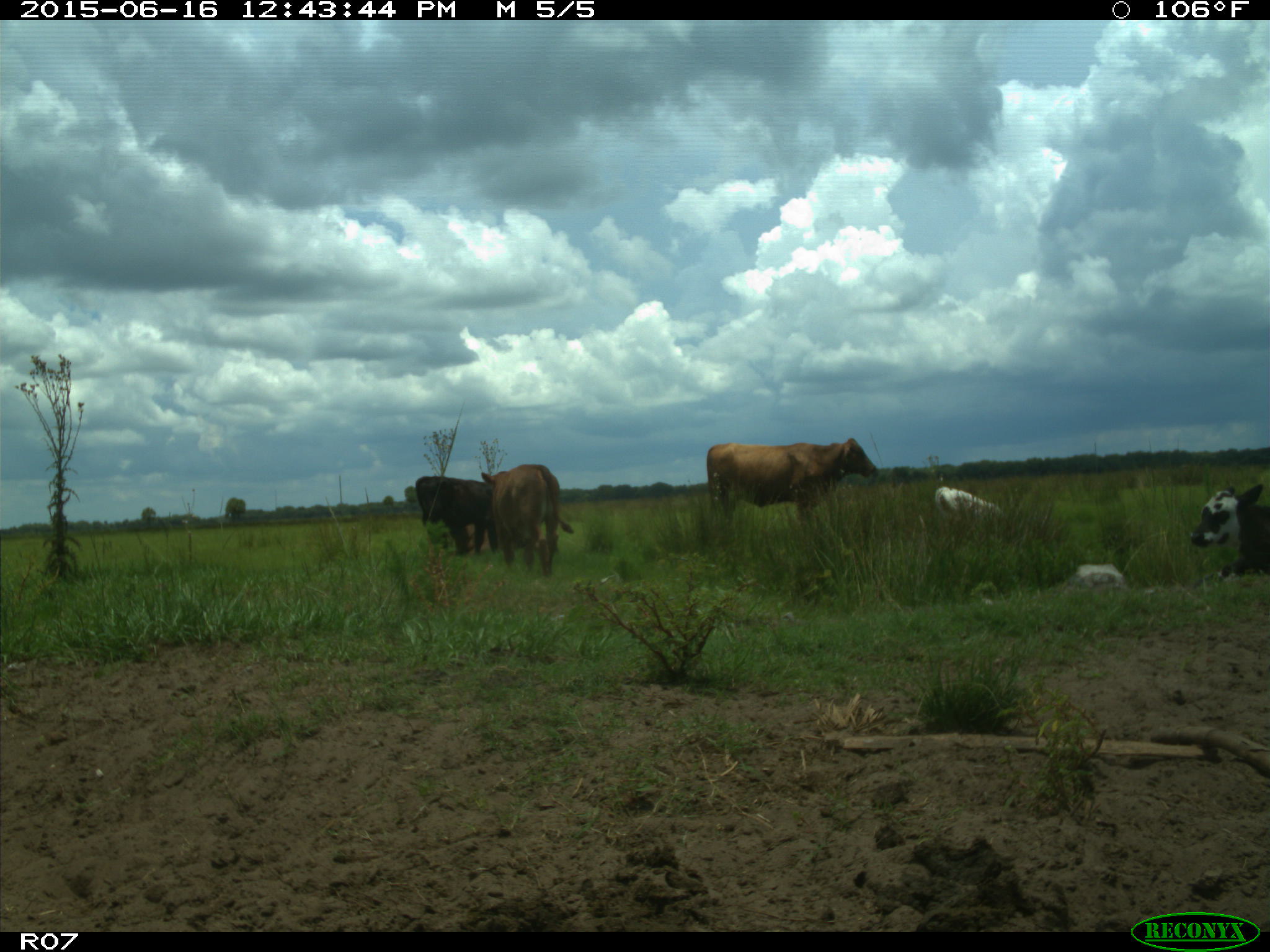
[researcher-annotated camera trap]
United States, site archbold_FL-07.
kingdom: Animalia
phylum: Chordata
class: Mammalia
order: Artiodactyla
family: Bovidae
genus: Bos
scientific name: Bos taurus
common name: domestic cow